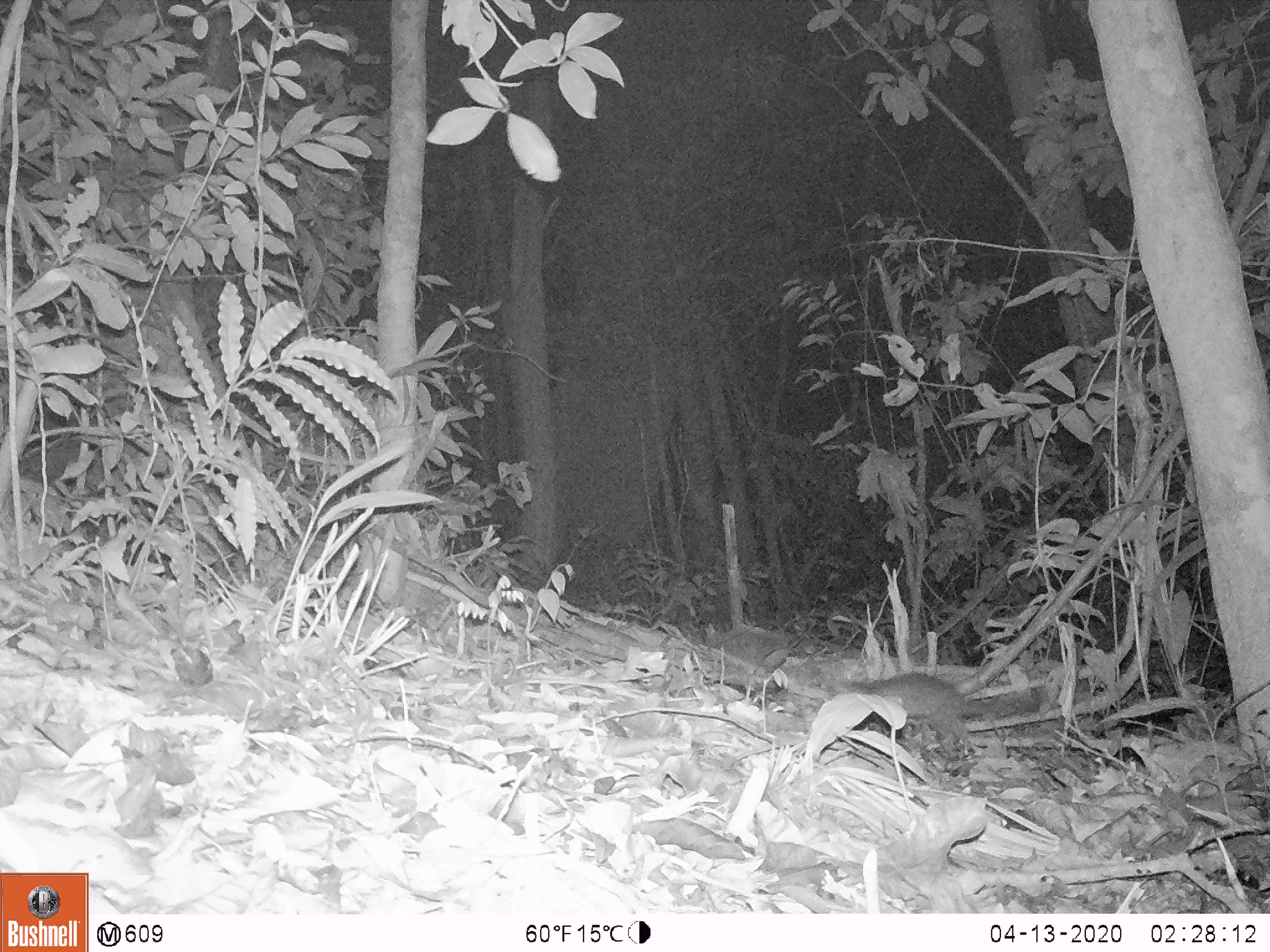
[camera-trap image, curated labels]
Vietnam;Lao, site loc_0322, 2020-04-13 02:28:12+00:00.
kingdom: Animalia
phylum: Chordata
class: Mammalia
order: Carnivora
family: Mustelidae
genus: Melogale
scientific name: Melogale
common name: ferret badger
Ferret badger (Melogale). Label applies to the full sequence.